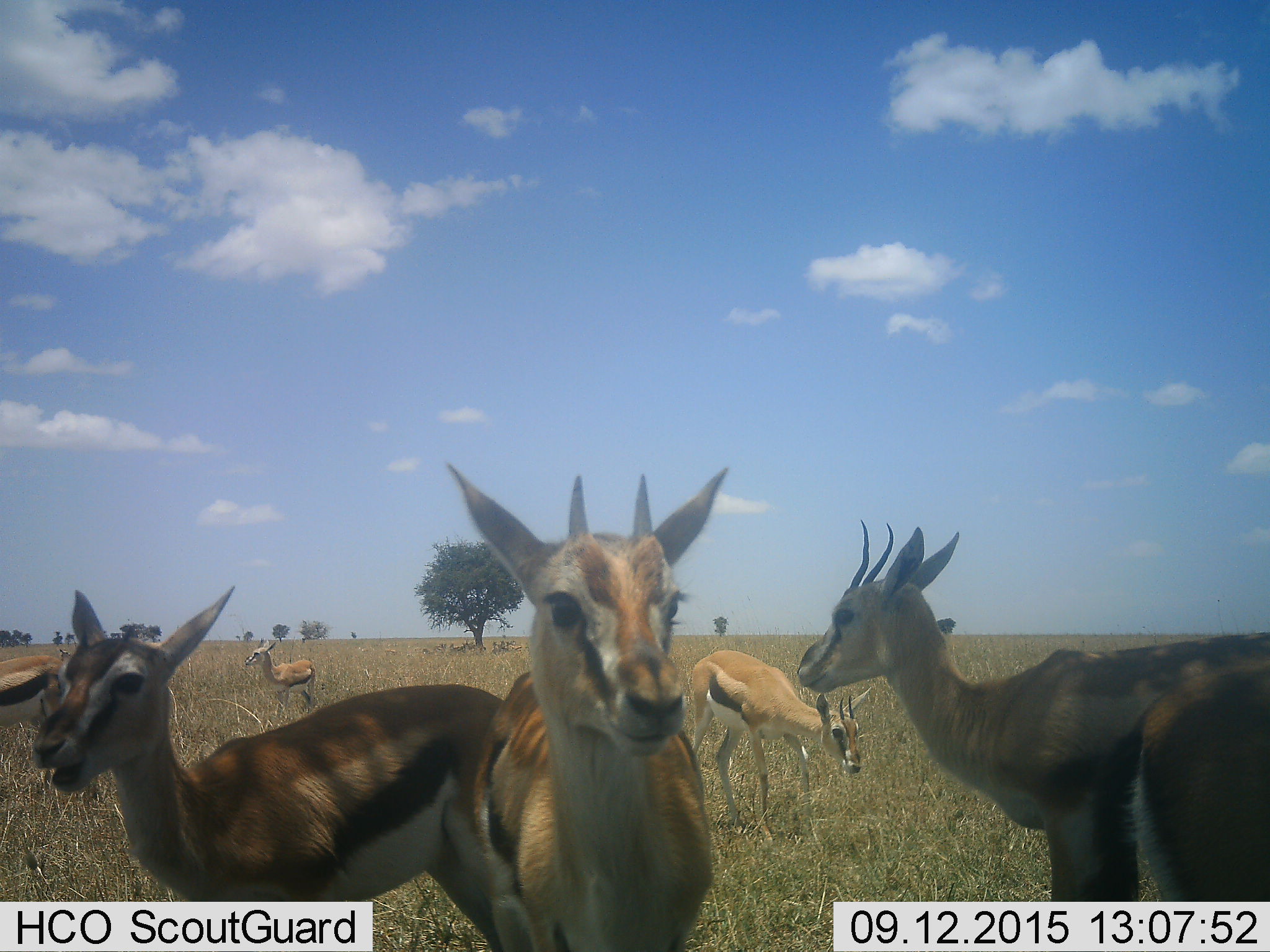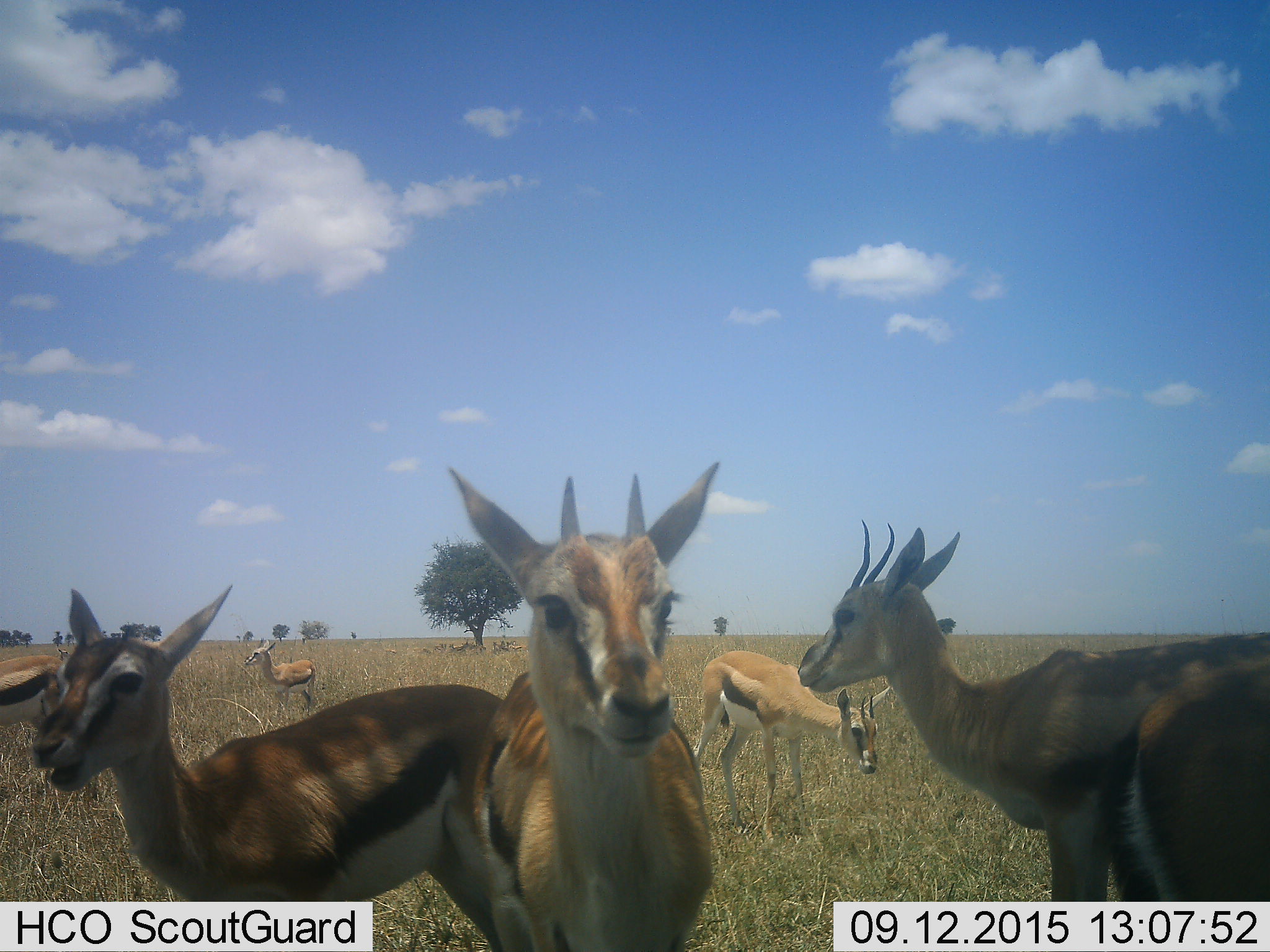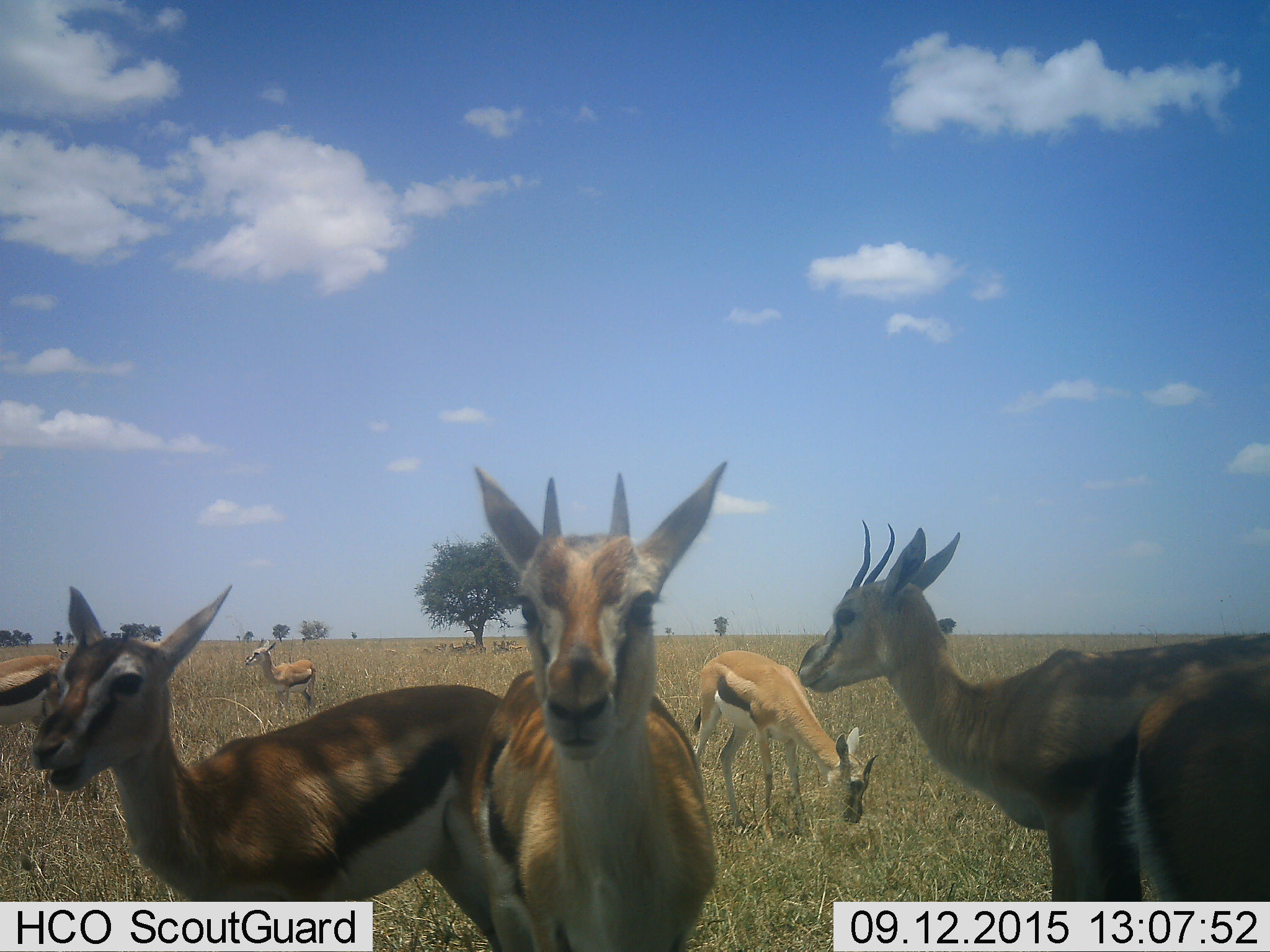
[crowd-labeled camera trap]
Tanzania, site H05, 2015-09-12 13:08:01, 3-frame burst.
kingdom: Animalia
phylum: Chordata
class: Mammalia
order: Artiodactyla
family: Bovidae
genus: Eudorcas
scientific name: Eudorcas thomsonii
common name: thomson's gazelle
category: gazellethomsons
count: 7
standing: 90%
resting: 20%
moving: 30%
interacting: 30%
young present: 20%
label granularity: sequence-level